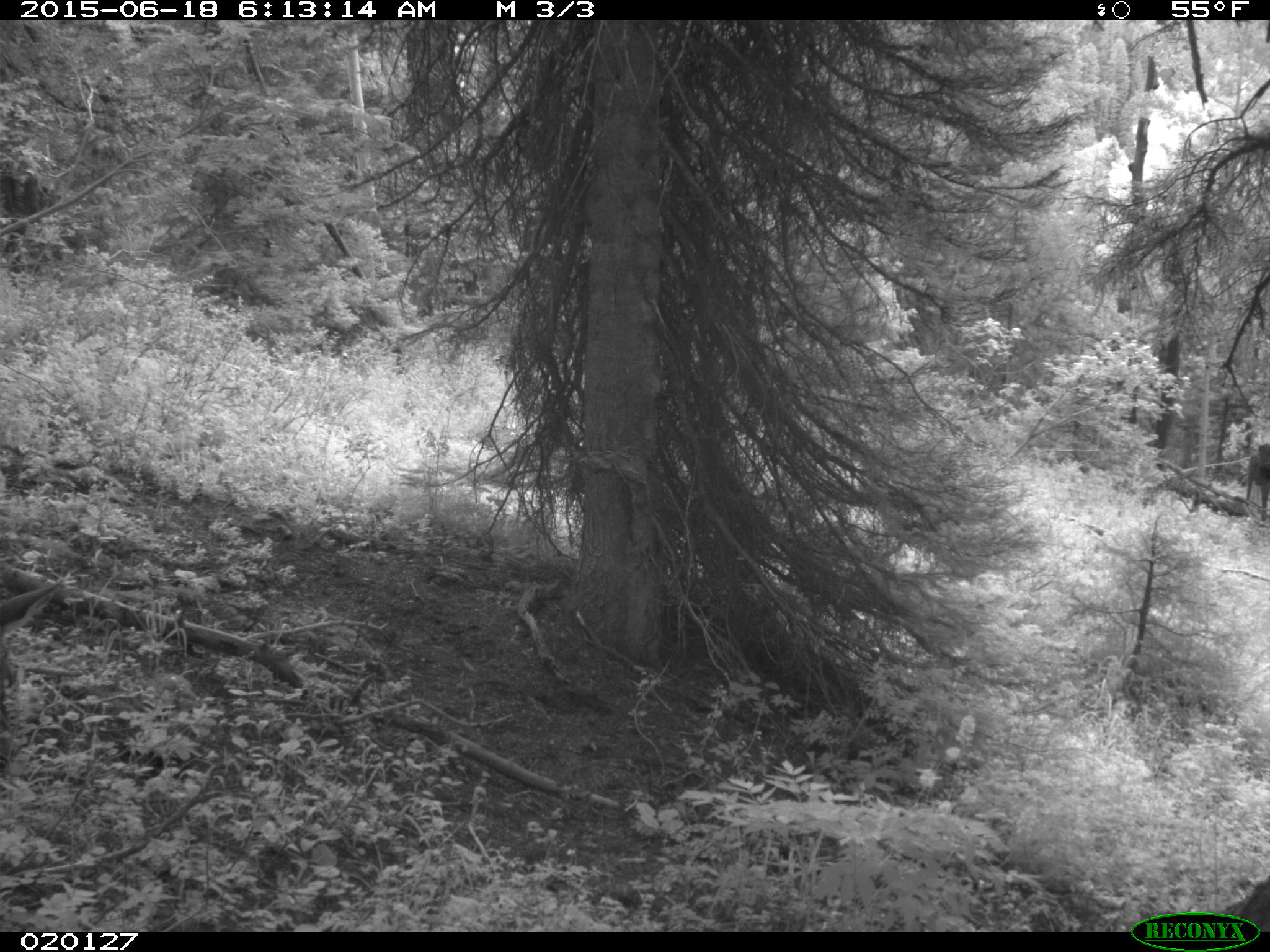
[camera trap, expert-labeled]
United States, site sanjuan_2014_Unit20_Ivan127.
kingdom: Animalia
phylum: Chordata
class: Mammalia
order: Artiodactyla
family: Cervidae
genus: Odocoileus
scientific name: Odocoileus hemionus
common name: mule deer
Odocoileus hemionus (mule deer).